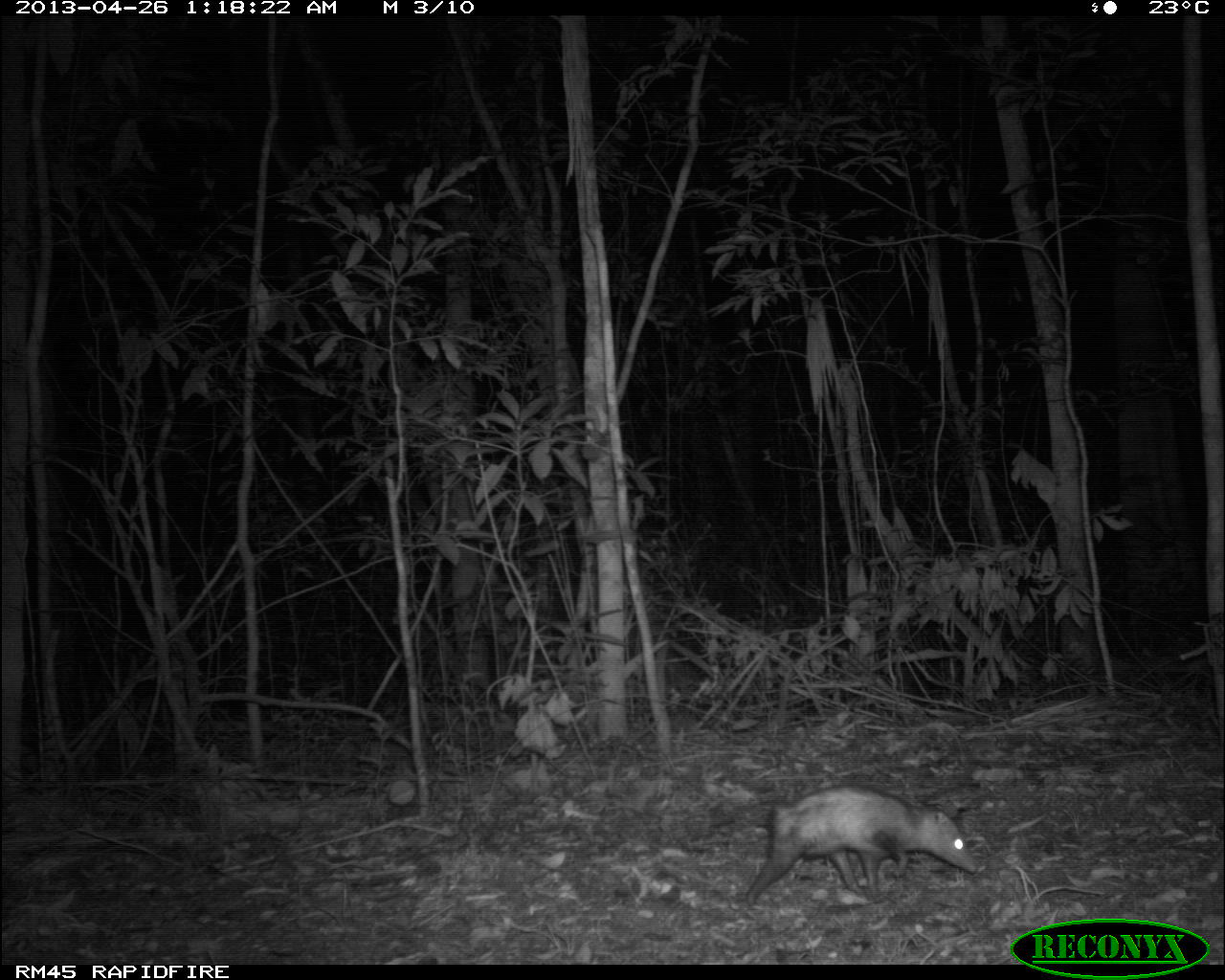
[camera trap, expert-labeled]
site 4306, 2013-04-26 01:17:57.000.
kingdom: Animalia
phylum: Chordata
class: Mammalia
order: Didelphimorphia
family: Didelphidae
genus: Didelphis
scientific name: Didelphis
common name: american opossums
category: didelphis sp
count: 1